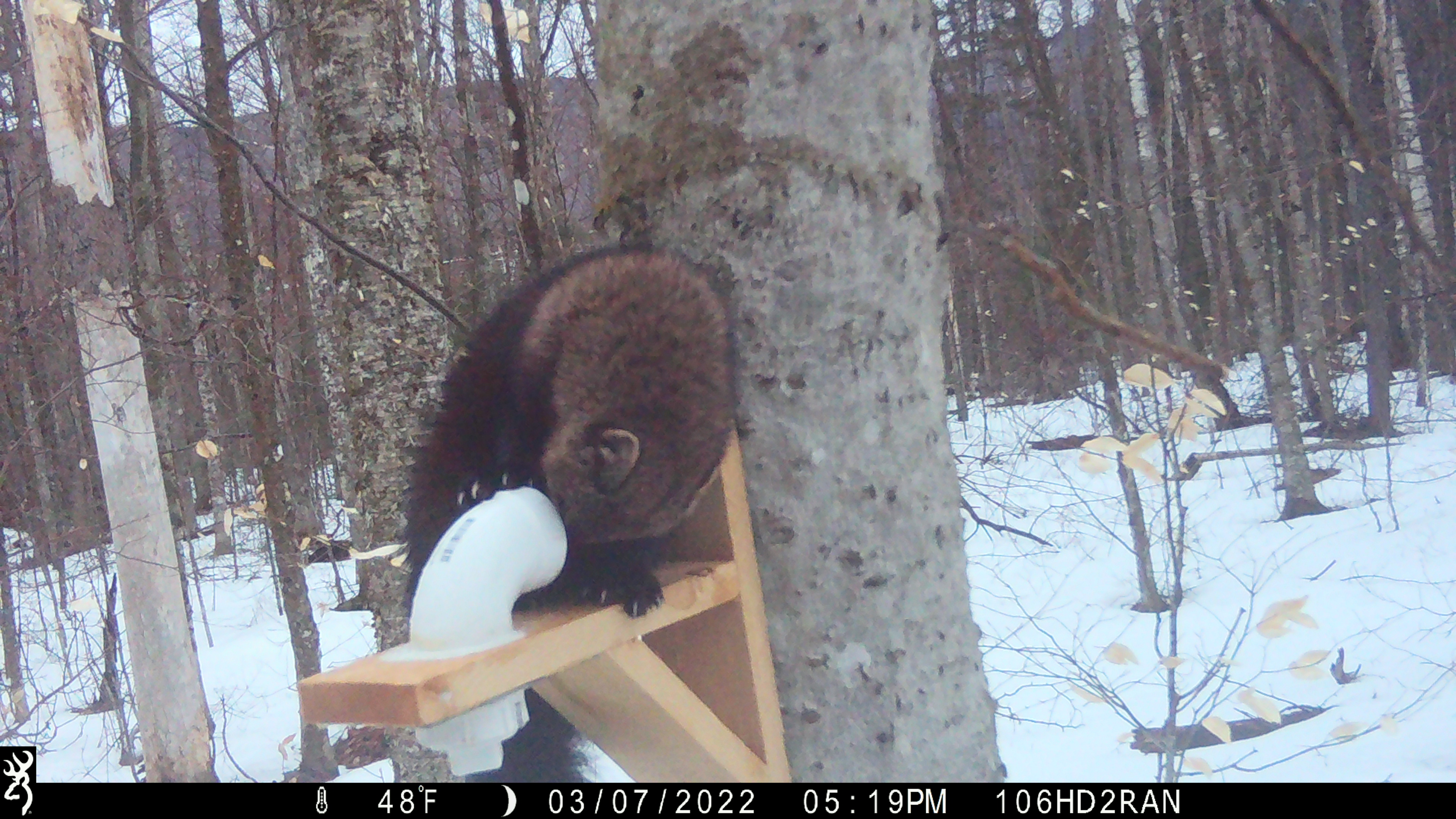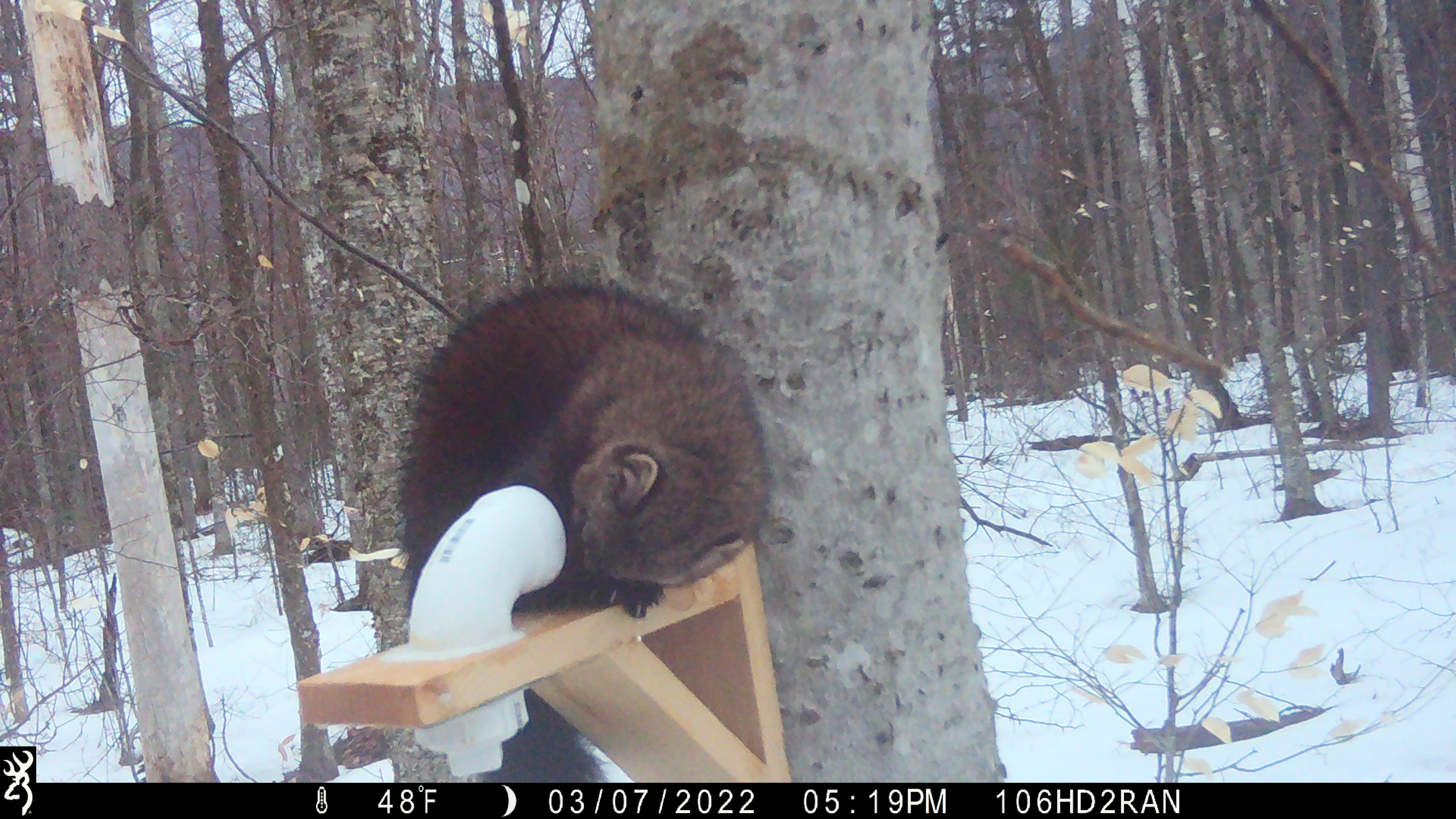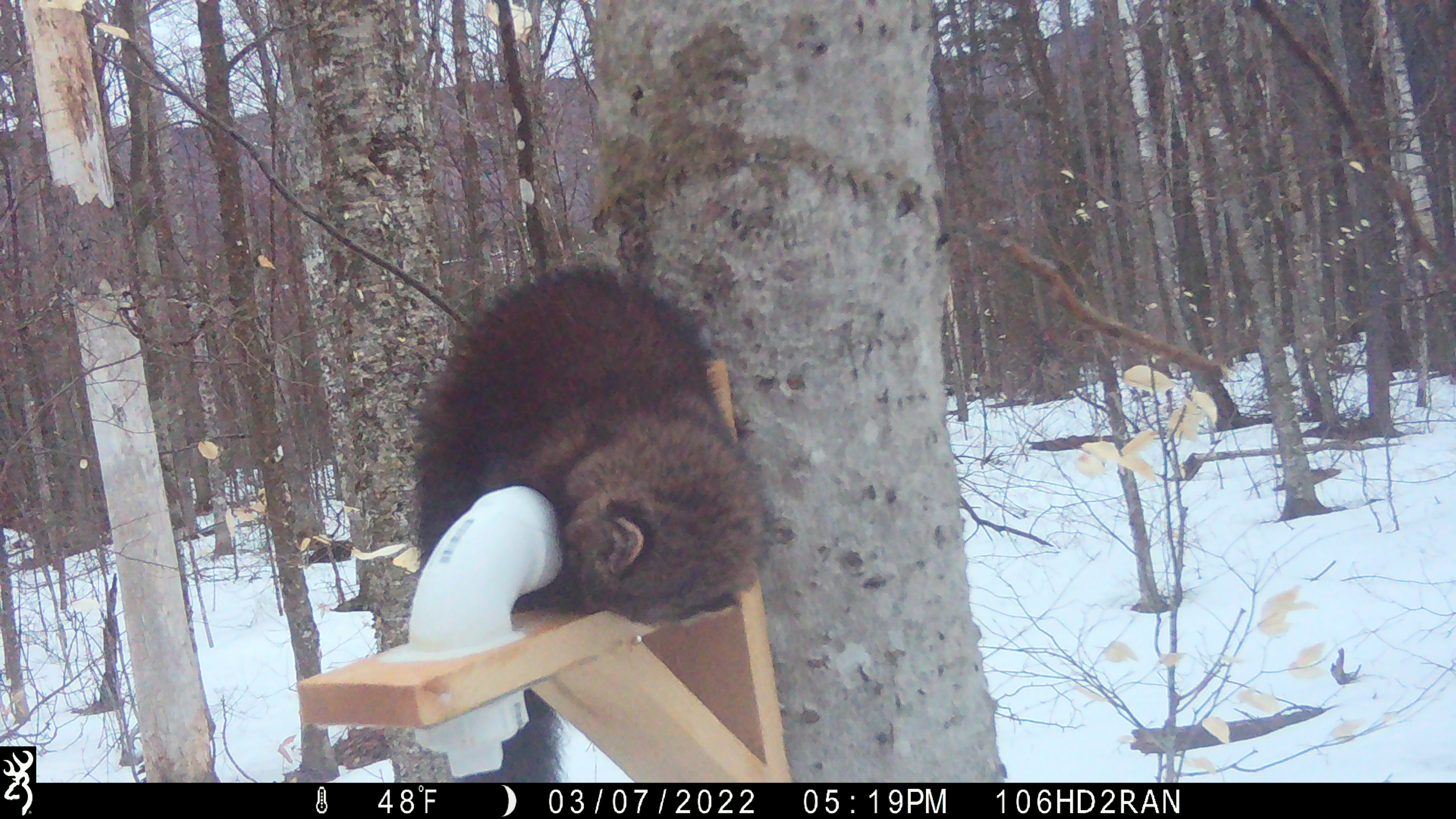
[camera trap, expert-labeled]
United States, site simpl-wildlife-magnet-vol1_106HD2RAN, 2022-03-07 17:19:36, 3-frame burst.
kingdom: Animalia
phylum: Chordata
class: Mammalia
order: Carnivora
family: Mustelidae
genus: Pekania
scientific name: Pekania pennanti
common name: fisher